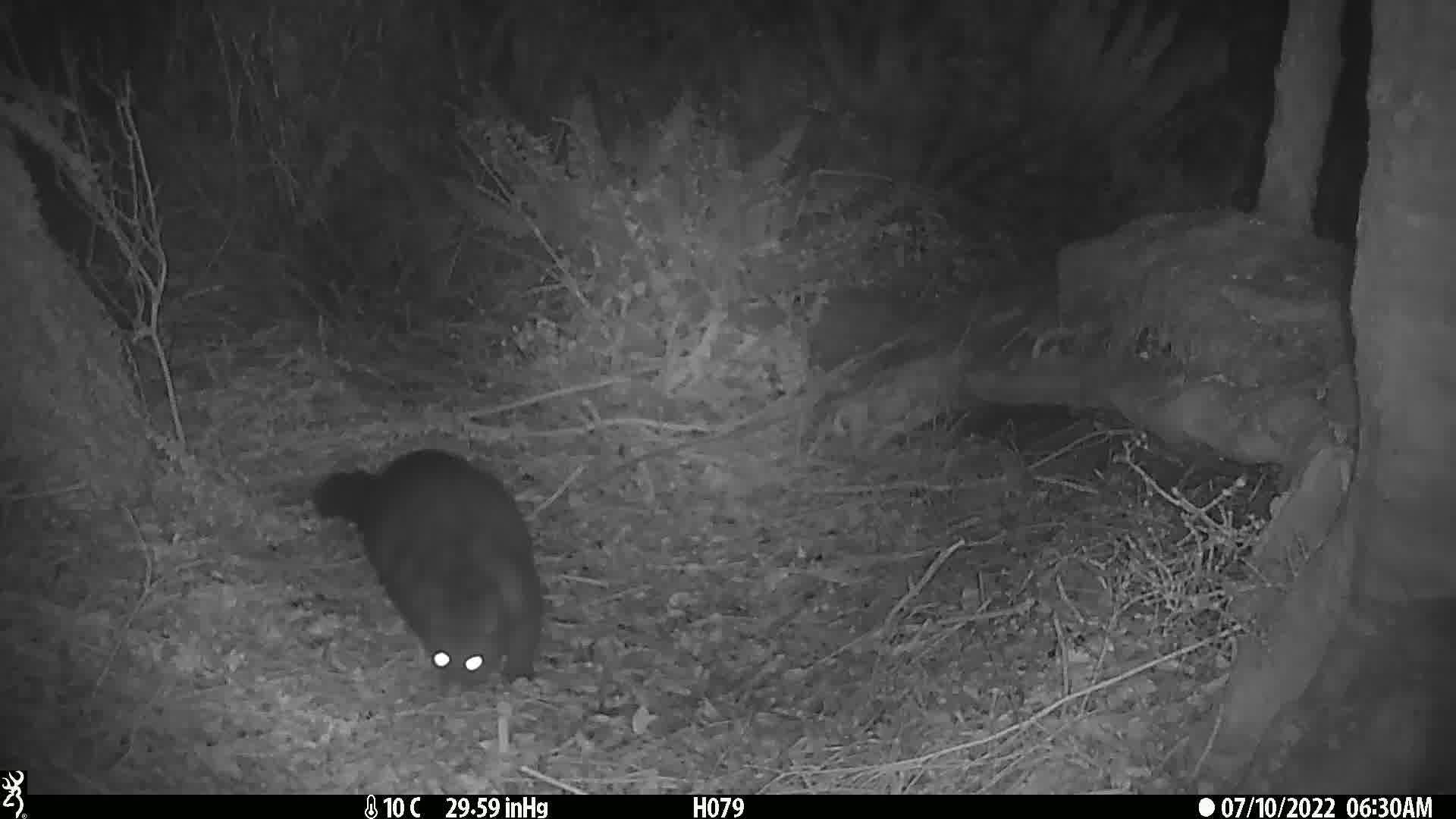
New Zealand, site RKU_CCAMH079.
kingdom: Animalia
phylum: Chordata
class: Mammalia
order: Diprotodontia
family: Phalangeridae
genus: Trichosurus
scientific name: Trichosurus vulpecula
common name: common brushtail possum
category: possum